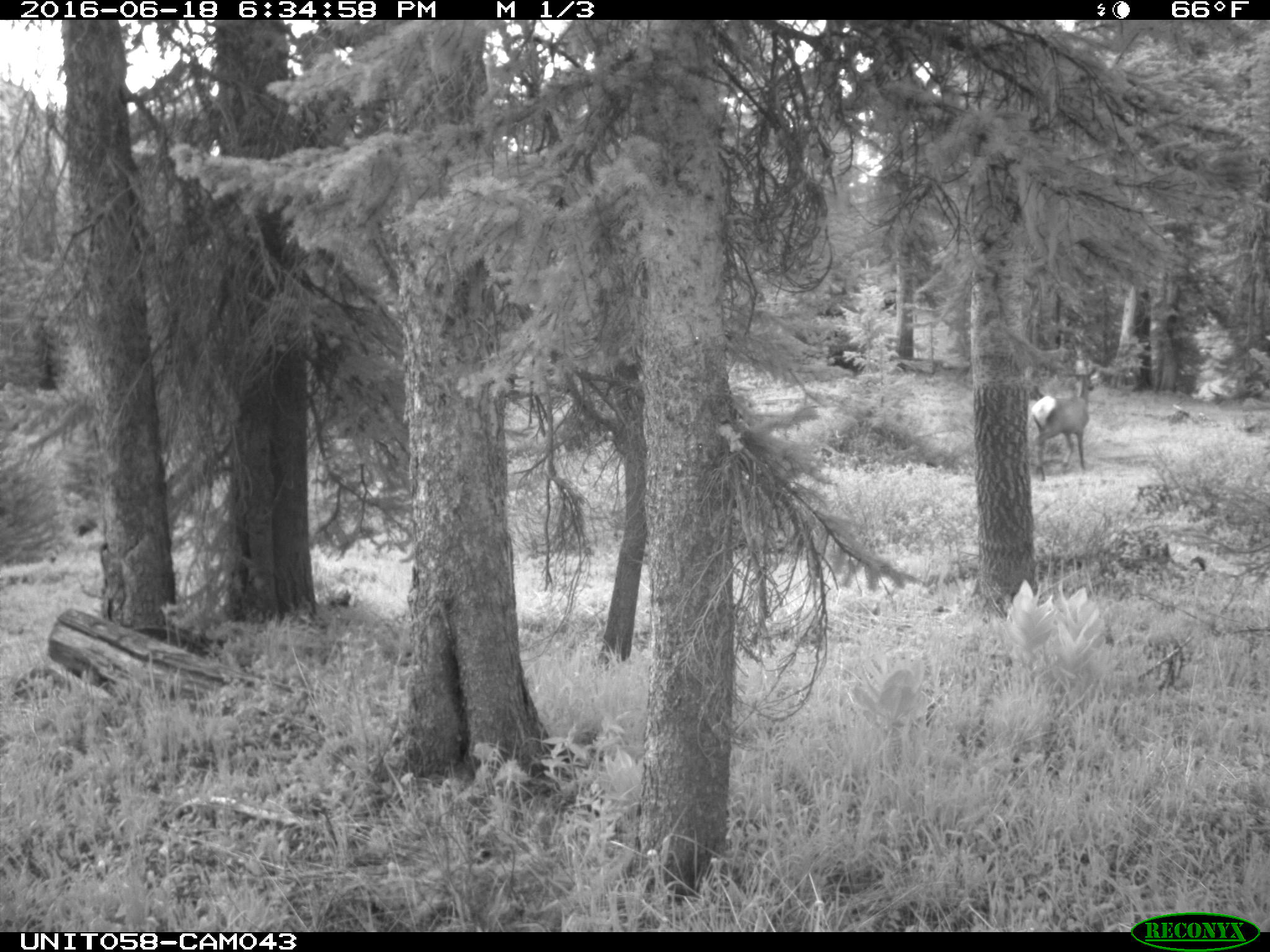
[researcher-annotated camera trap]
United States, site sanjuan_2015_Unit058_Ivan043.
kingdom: Animalia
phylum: Chordata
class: Mammalia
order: Artiodactyla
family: Cervidae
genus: Cervus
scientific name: Cervus elaphus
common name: red deer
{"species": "Cervus elaphus (red deer)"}